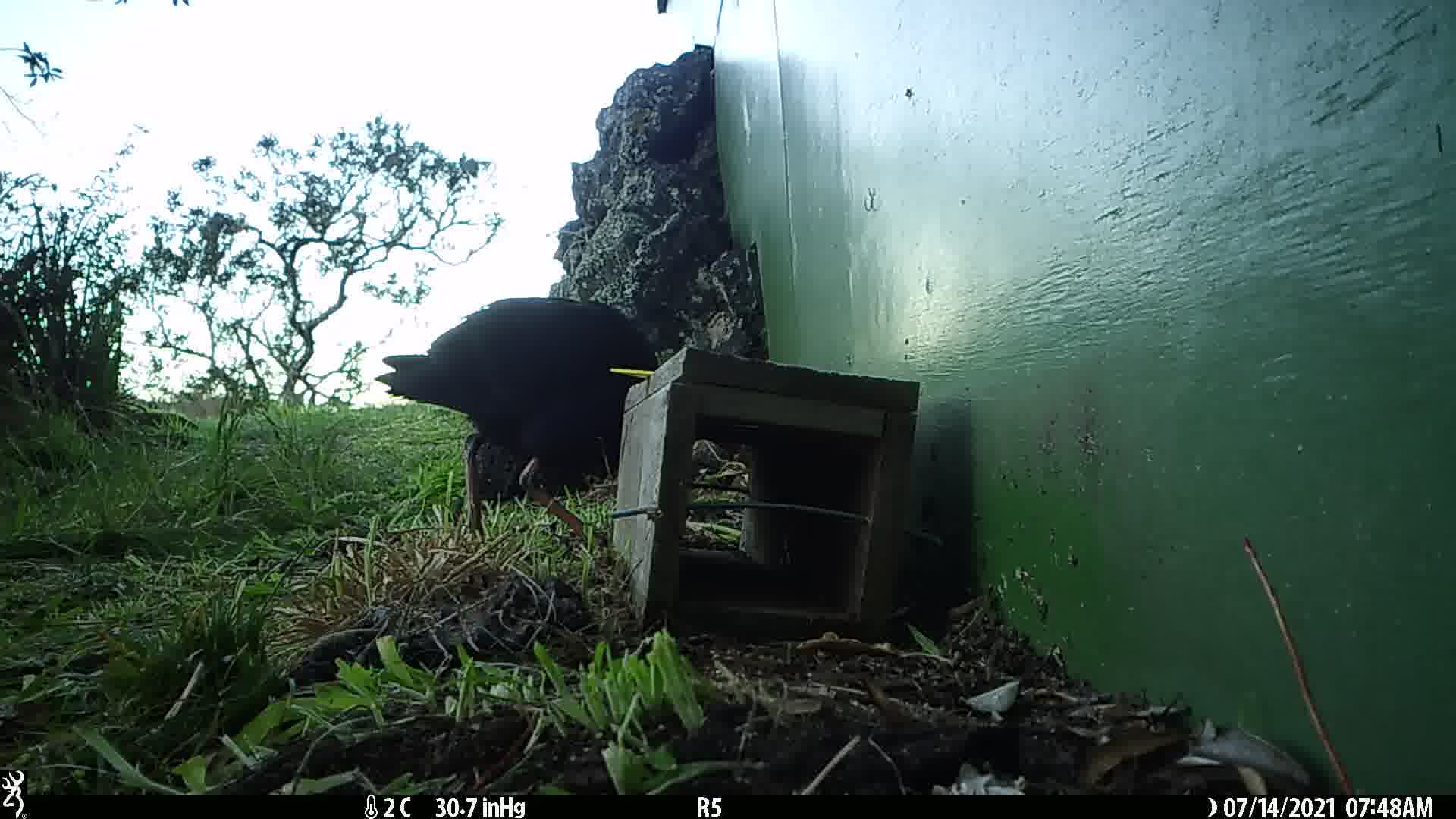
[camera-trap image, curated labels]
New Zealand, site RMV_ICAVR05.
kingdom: Animalia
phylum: Chordata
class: Aves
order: Gruiformes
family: Rallidae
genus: Porphyrio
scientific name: Porphyrio melanotus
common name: australasian swamphen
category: pukeko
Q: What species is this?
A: Pukeko (australasian swamphen) (Porphyrio melanotus).